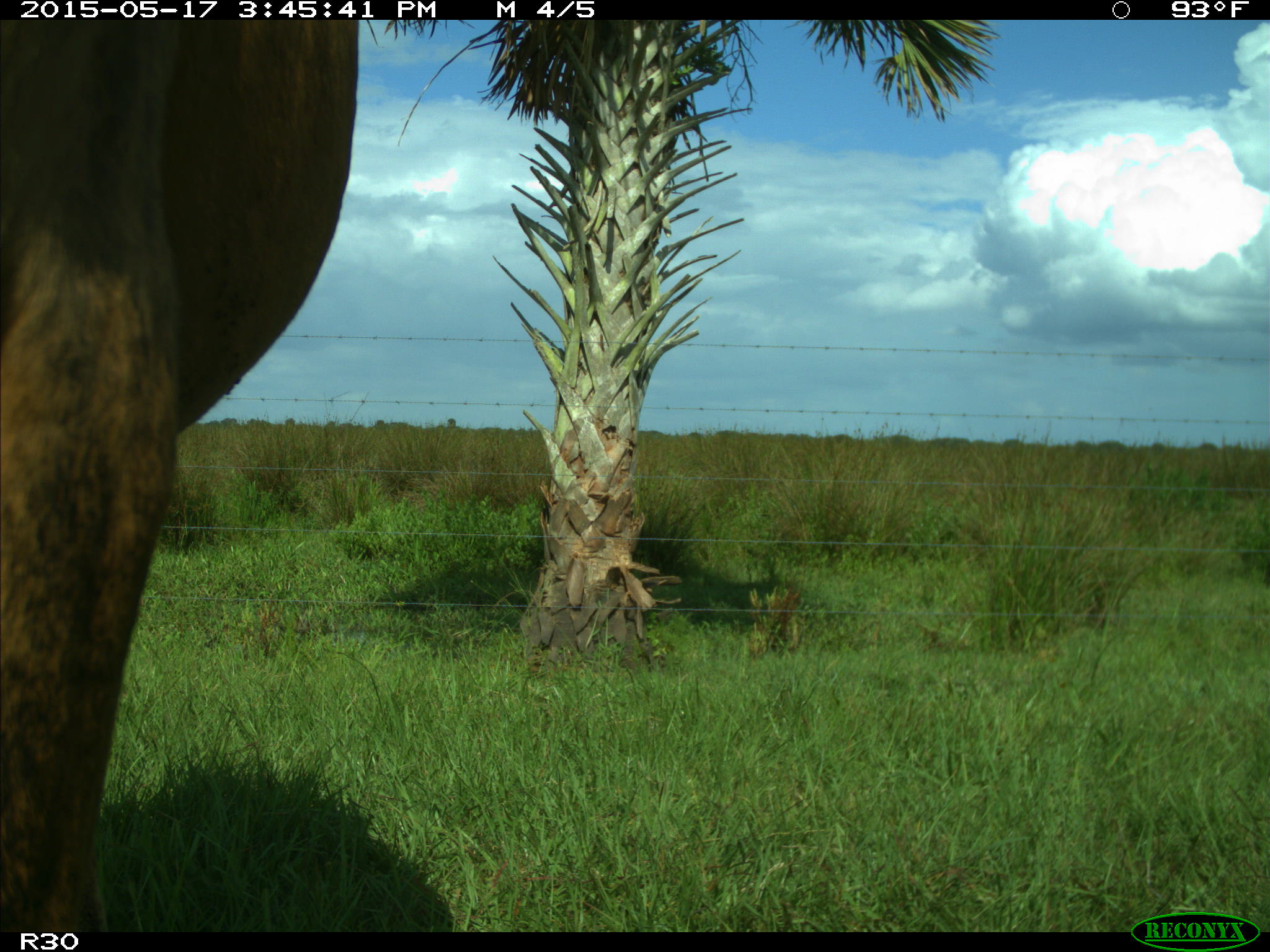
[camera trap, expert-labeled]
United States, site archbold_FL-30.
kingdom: Animalia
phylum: Chordata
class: Mammalia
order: Artiodactyla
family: Bovidae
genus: Bos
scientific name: Bos taurus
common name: domestic cow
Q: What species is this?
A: Bos taurus (domestic cow).